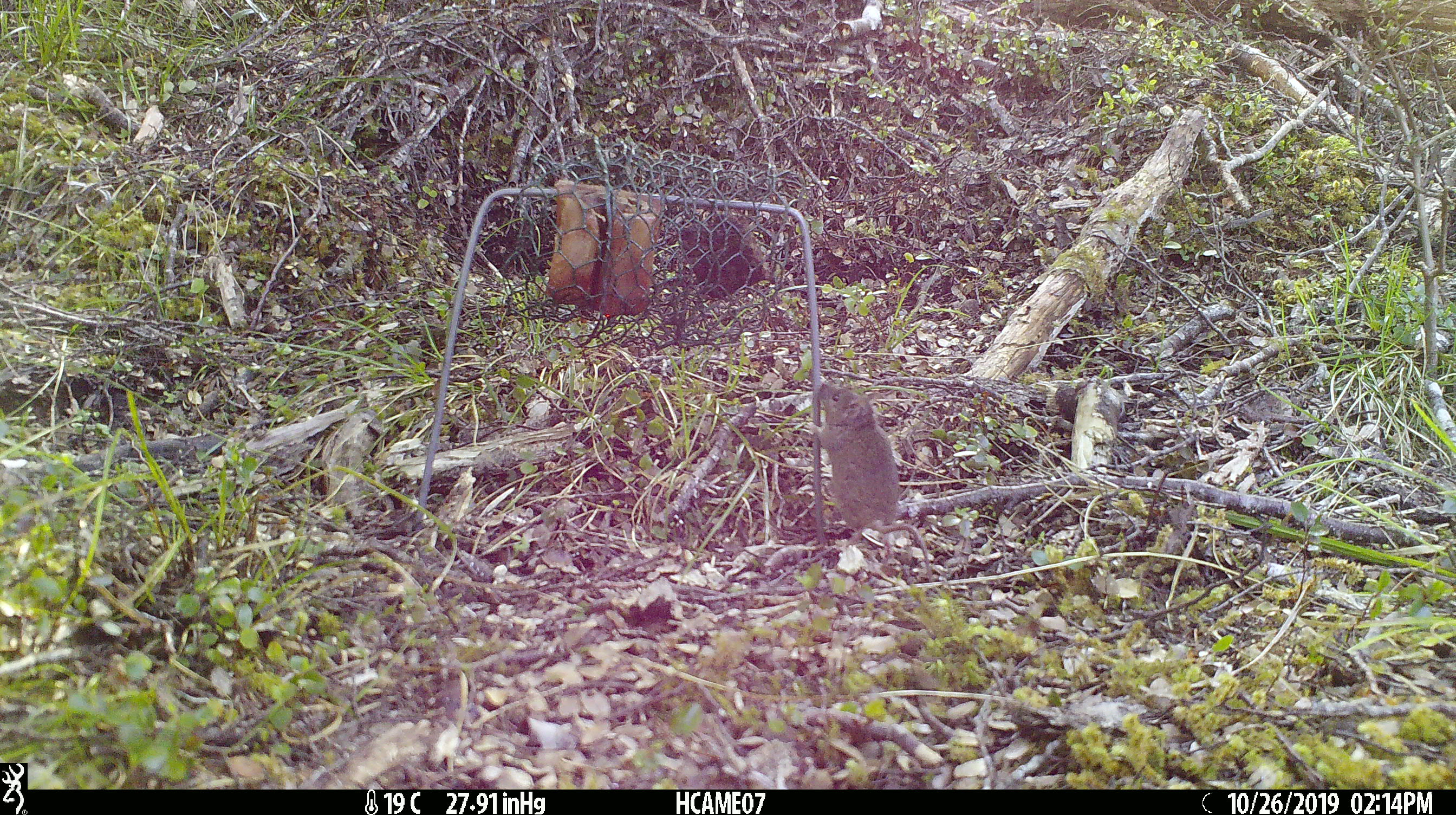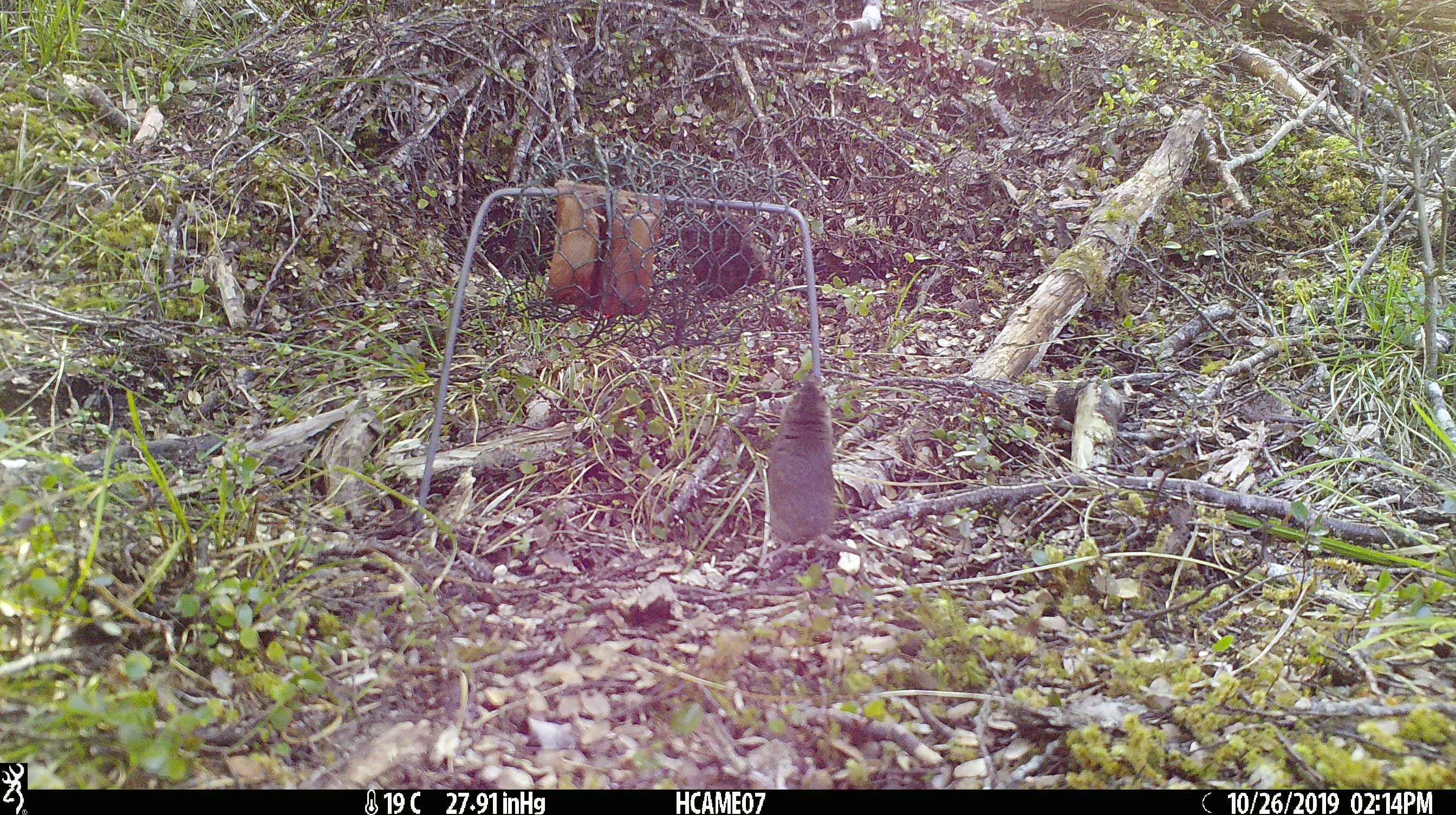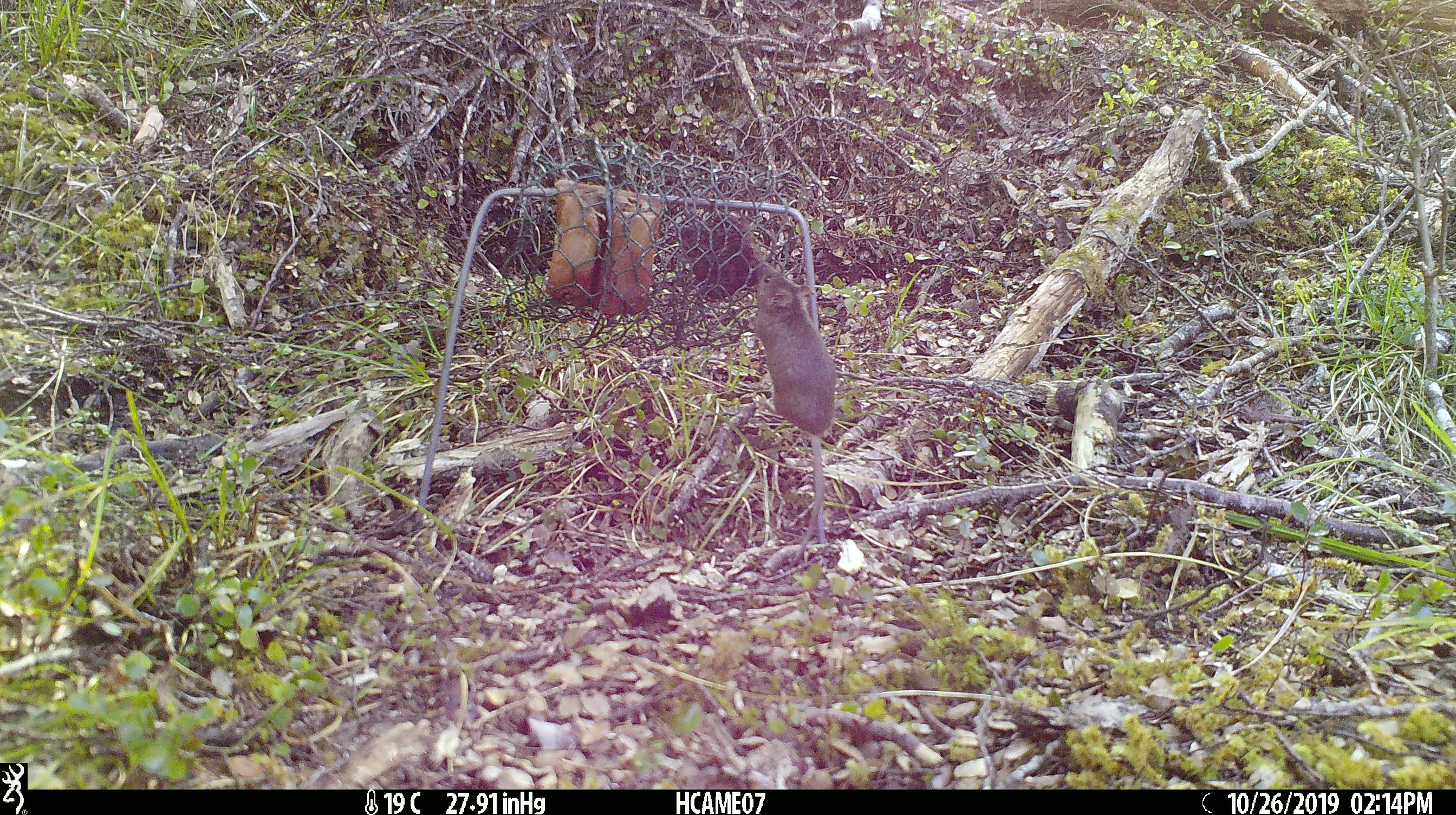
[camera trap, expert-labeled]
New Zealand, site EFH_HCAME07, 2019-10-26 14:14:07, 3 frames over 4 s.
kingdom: Animalia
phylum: Chordata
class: Mammalia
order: Rodentia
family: Muridae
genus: Mus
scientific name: Mus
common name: mouse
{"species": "mouse (Mus)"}